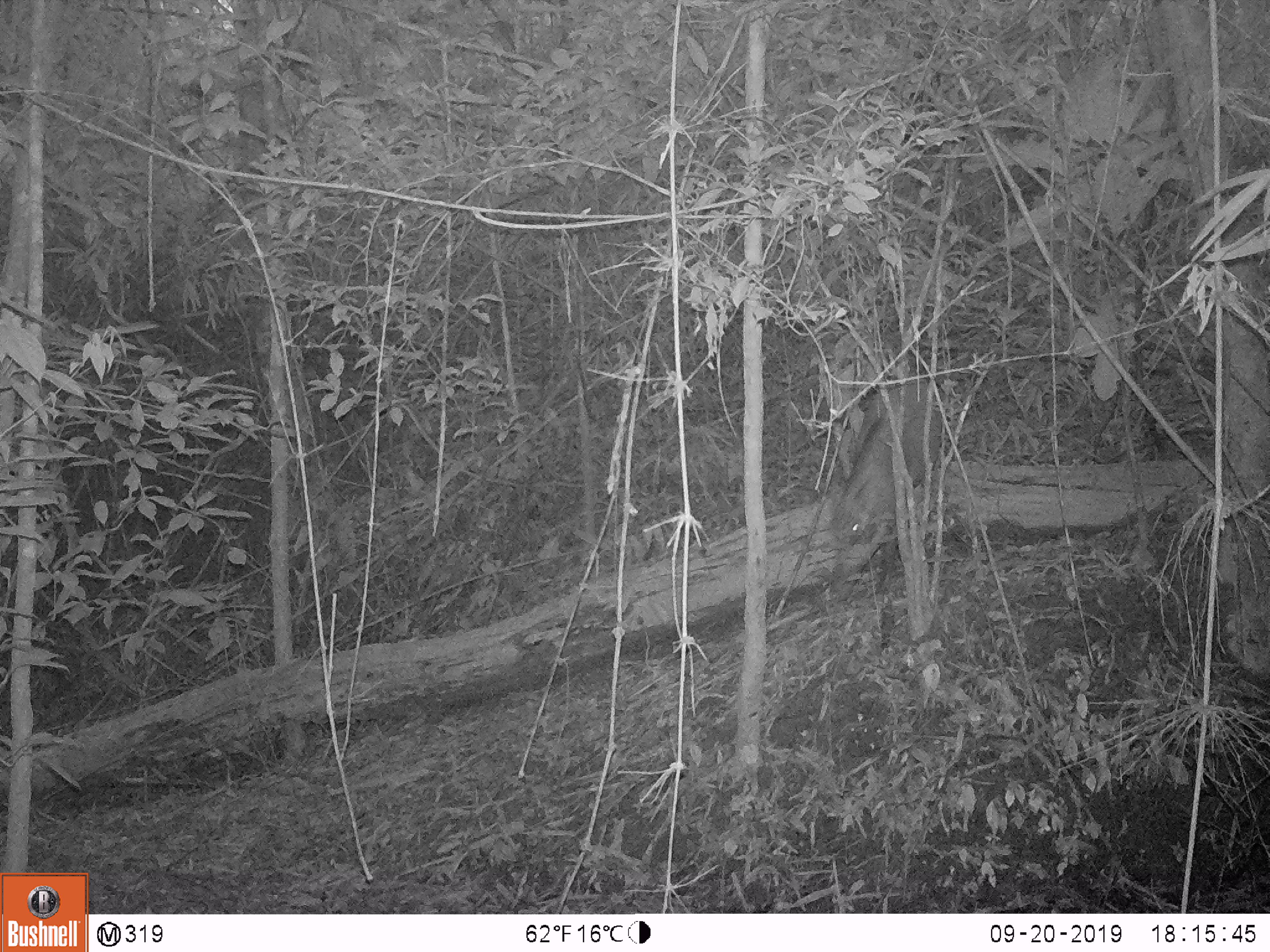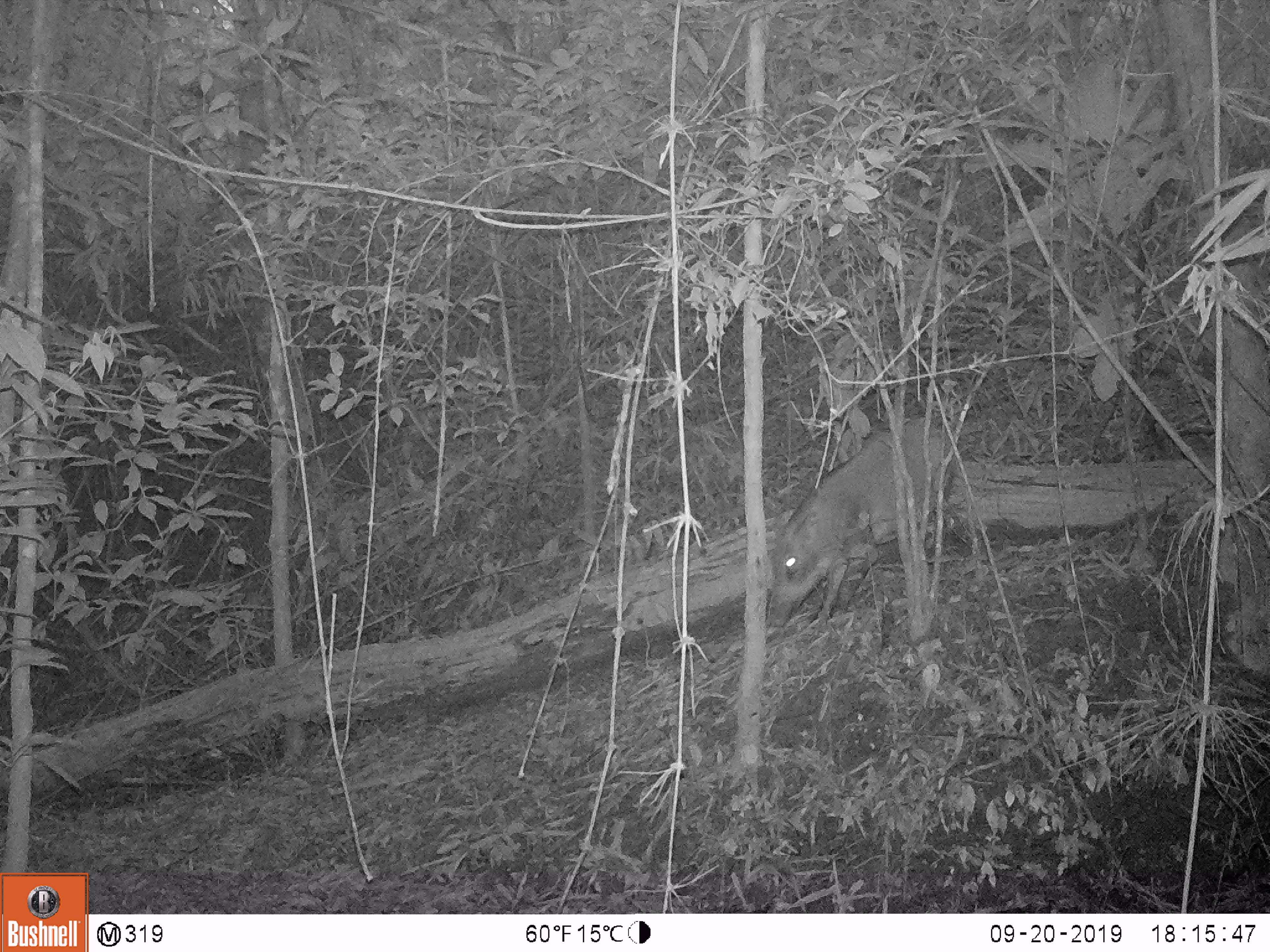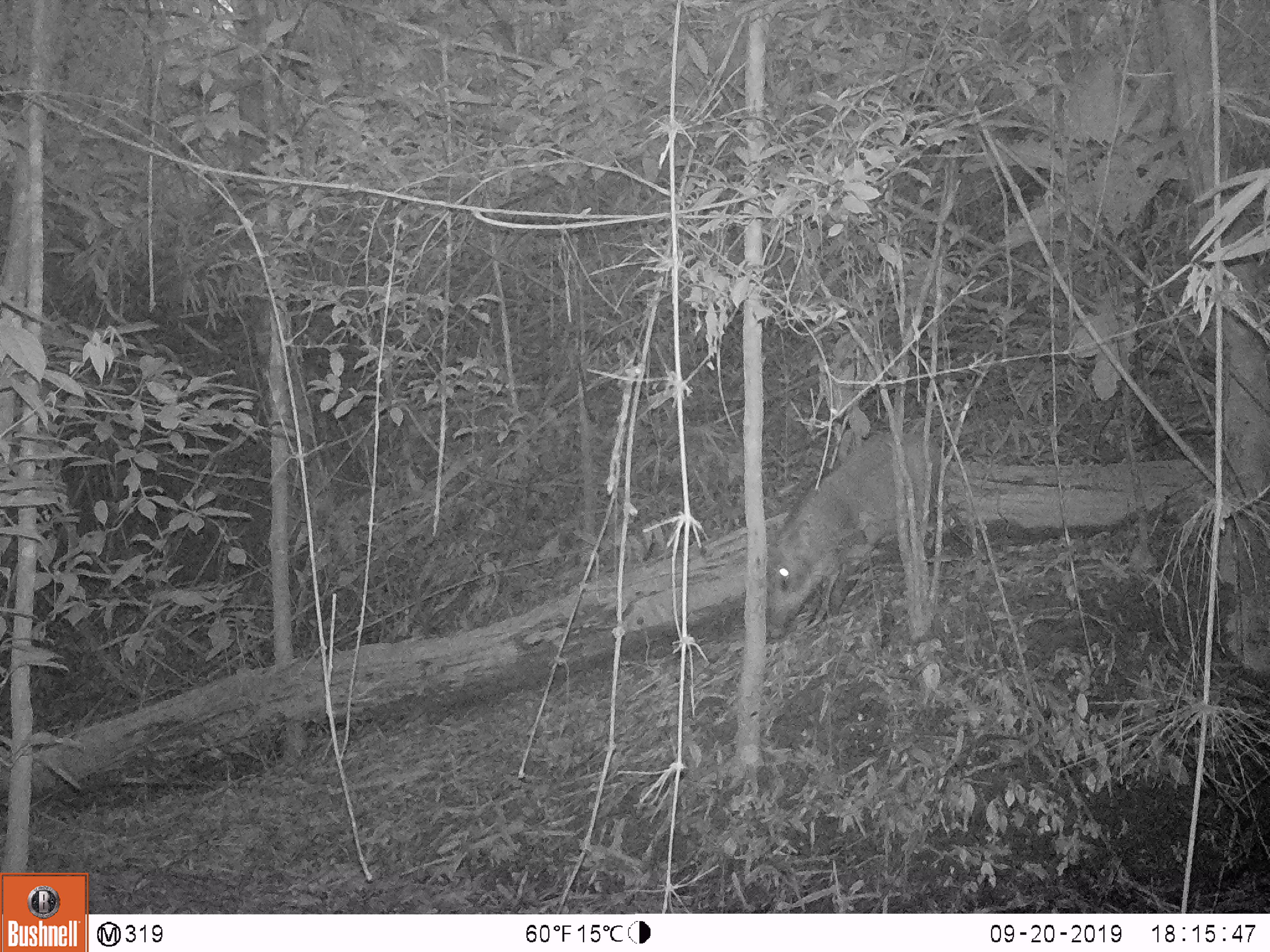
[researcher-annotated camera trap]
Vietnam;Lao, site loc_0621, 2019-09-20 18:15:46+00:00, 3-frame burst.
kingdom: Animalia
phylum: Chordata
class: Mammalia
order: Artiodactyla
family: Suidae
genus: Sus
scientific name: Sus scrofa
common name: eurasian wild pig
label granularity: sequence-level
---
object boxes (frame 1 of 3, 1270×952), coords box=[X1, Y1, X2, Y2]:
eurasian wild pig: box=[826, 375, 943, 602]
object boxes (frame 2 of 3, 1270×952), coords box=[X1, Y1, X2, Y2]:
eurasian wild pig: box=[765, 416, 957, 627]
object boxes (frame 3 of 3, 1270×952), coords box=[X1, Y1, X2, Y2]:
eurasian wild pig: box=[765, 431, 945, 639]